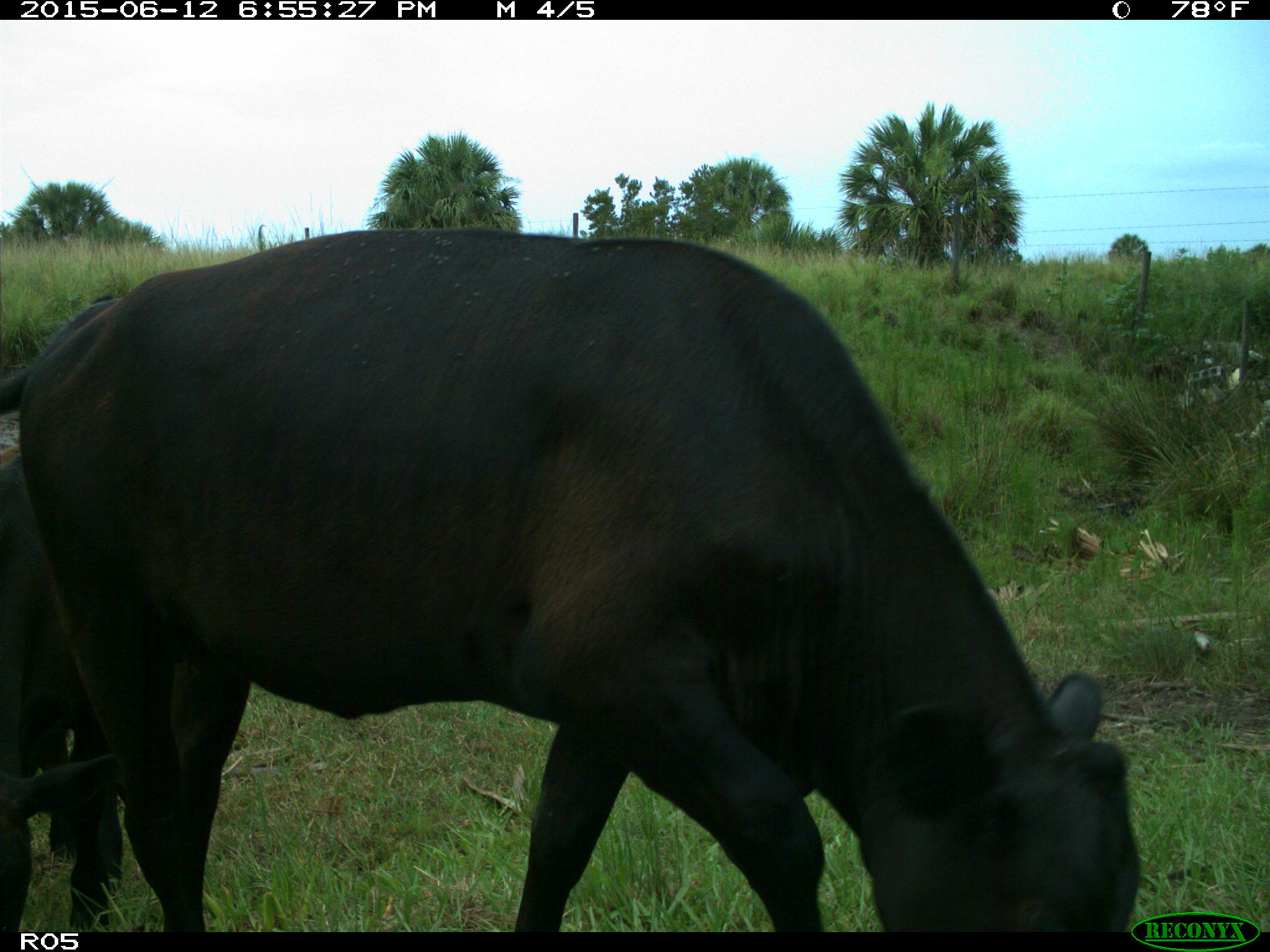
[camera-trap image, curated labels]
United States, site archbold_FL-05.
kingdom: Animalia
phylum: Chordata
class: Mammalia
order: Artiodactyla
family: Bovidae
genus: Bos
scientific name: Bos taurus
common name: domestic cow